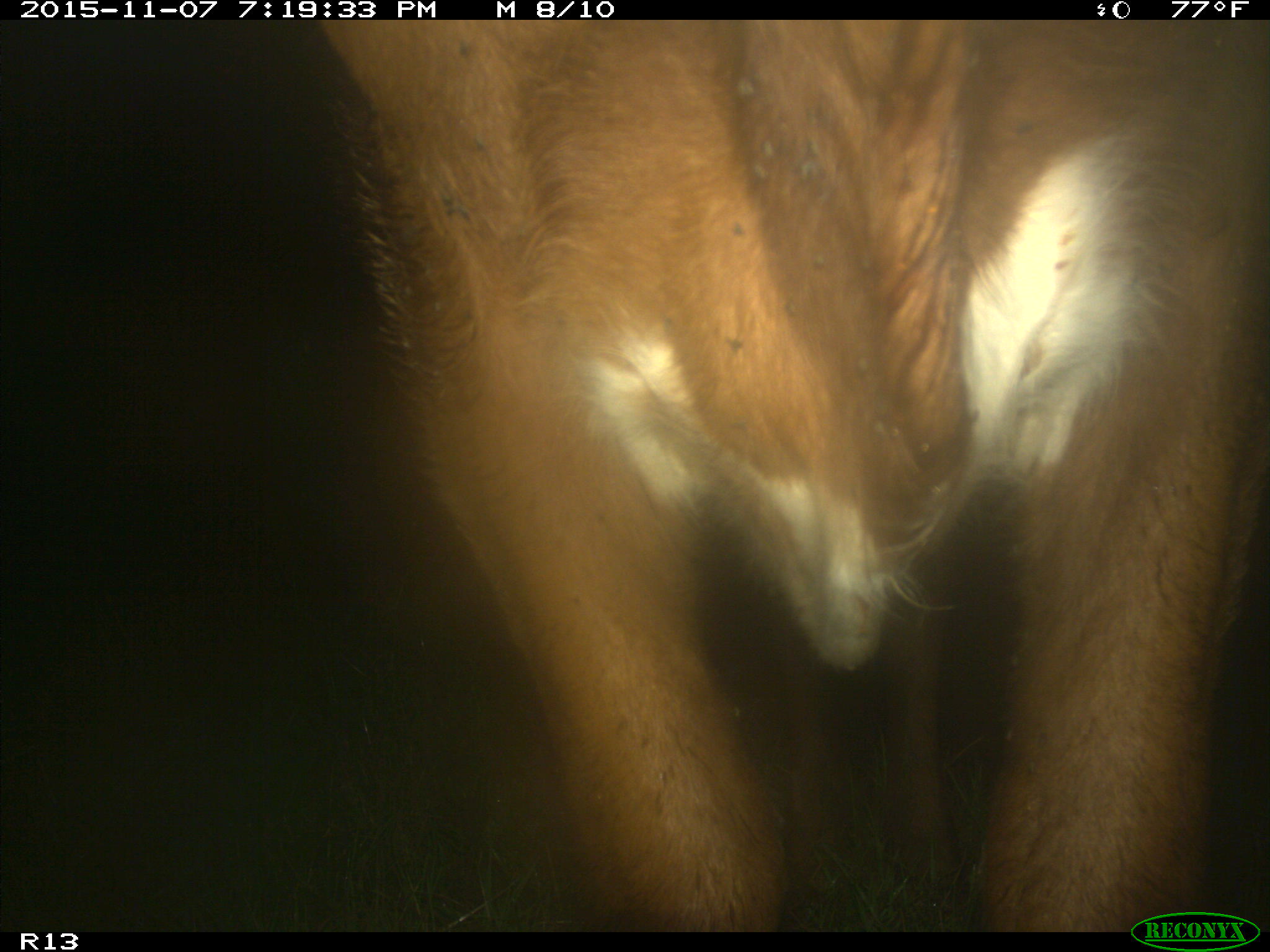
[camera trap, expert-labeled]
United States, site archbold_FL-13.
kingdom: Animalia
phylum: Chordata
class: Mammalia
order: Artiodactyla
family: Bovidae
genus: Bos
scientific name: Bos taurus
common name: domestic cow